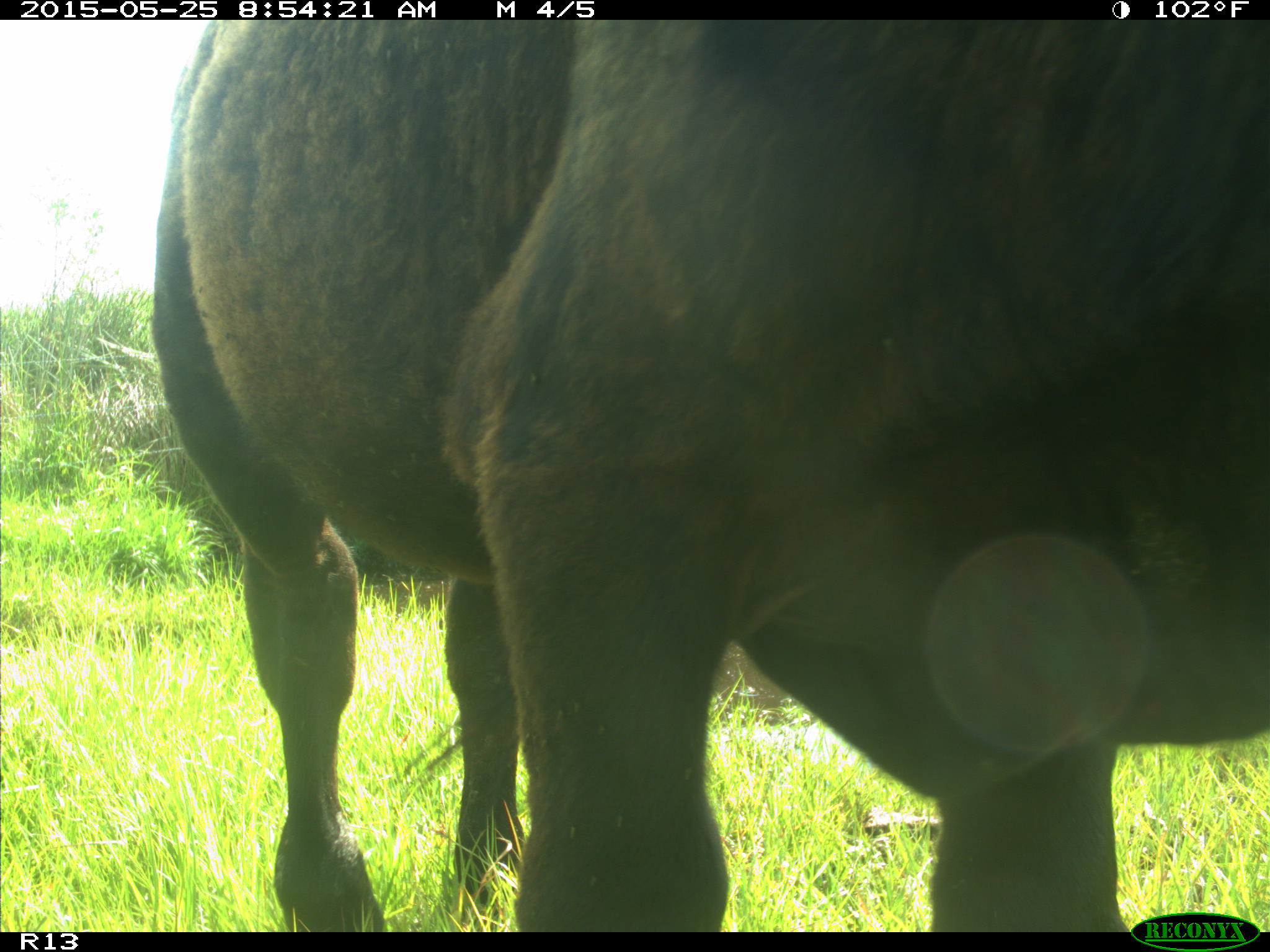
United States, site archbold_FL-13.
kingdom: Animalia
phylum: Chordata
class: Mammalia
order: Artiodactyla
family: Bovidae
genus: Bos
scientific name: Bos taurus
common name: domestic cow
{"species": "Bos taurus (domestic cow)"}